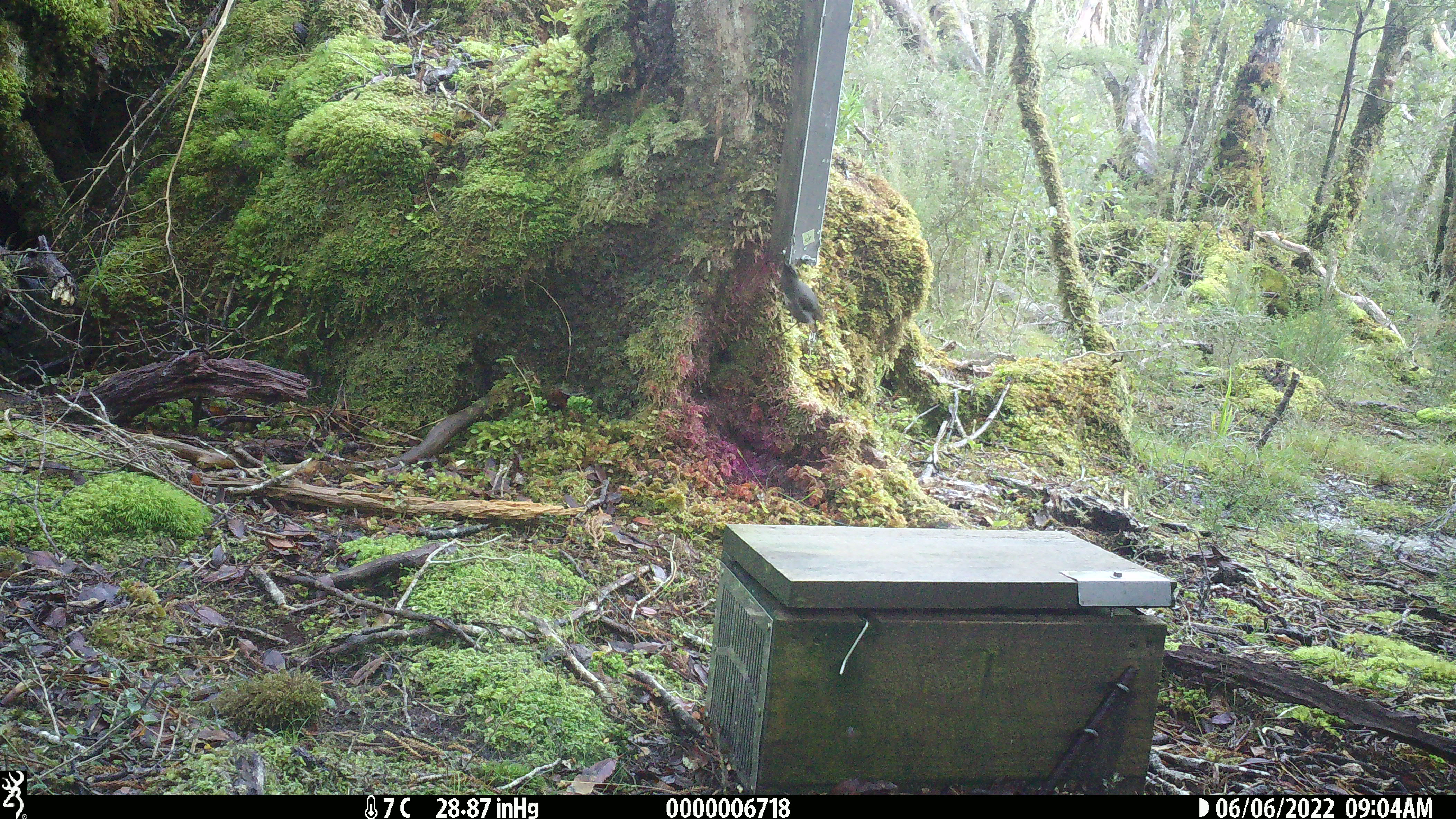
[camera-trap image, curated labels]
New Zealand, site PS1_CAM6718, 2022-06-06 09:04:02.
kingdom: Animalia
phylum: Chordata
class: Aves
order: Passeriformes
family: Petroicidae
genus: Petroica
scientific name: Petroica australis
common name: new zealand robin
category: robin